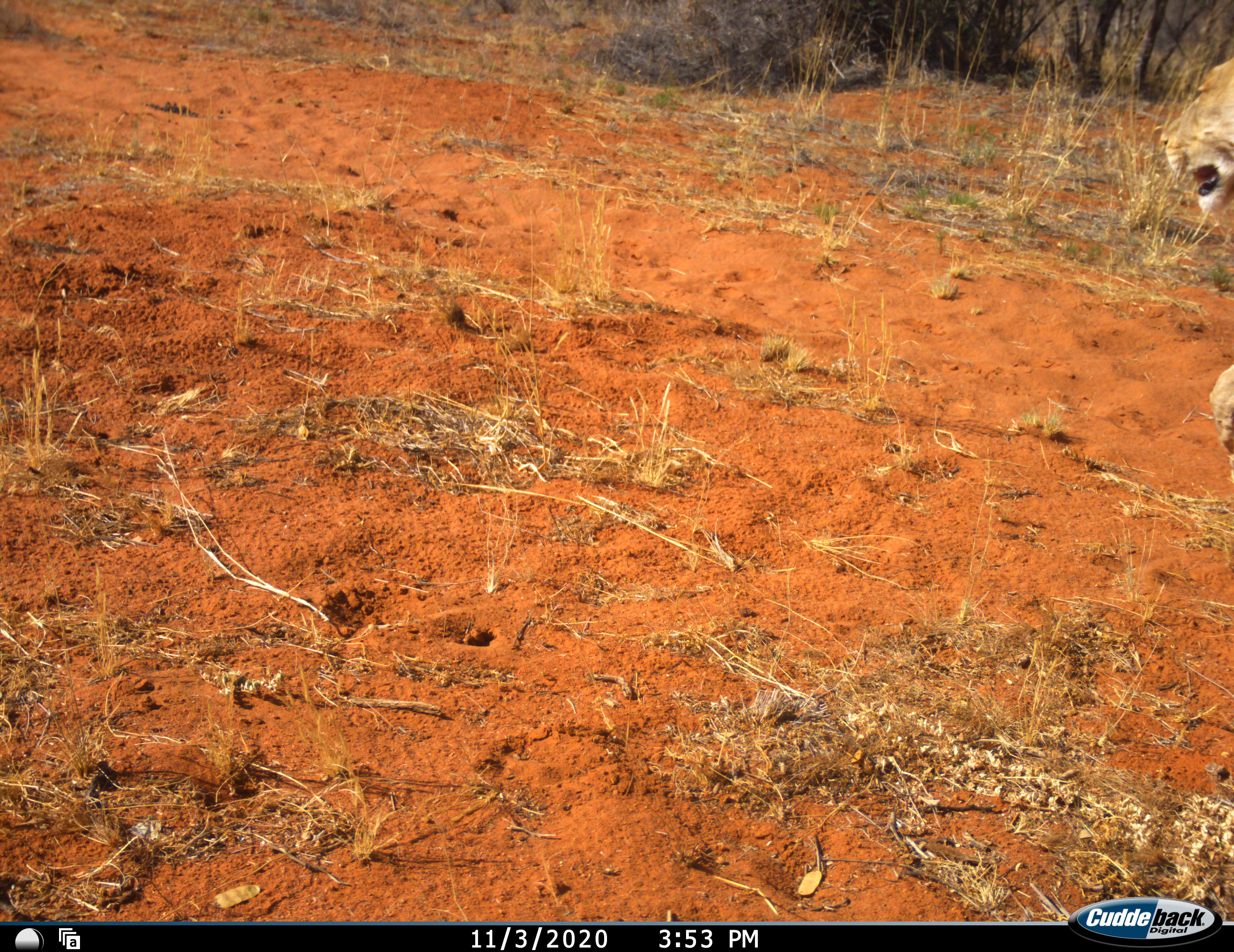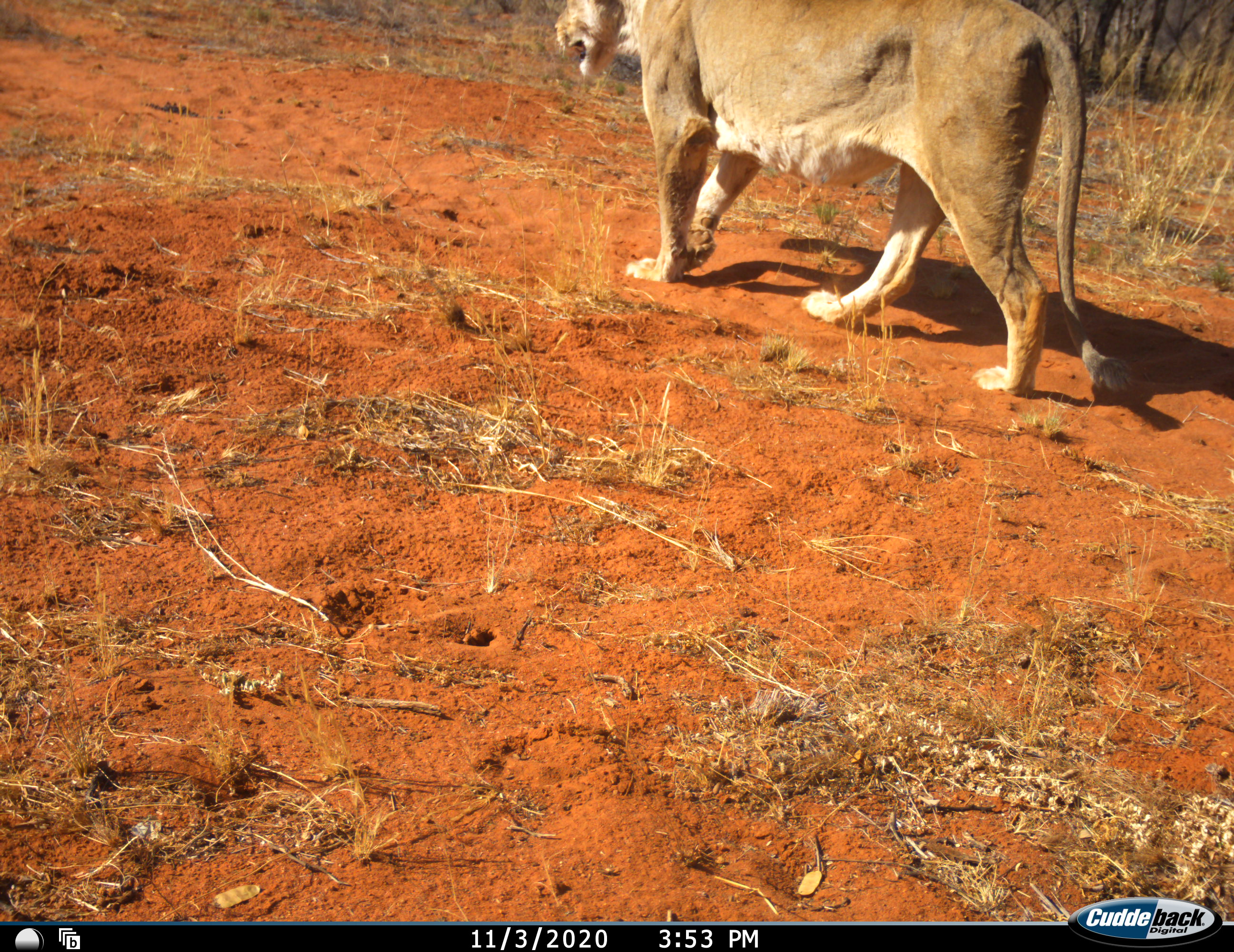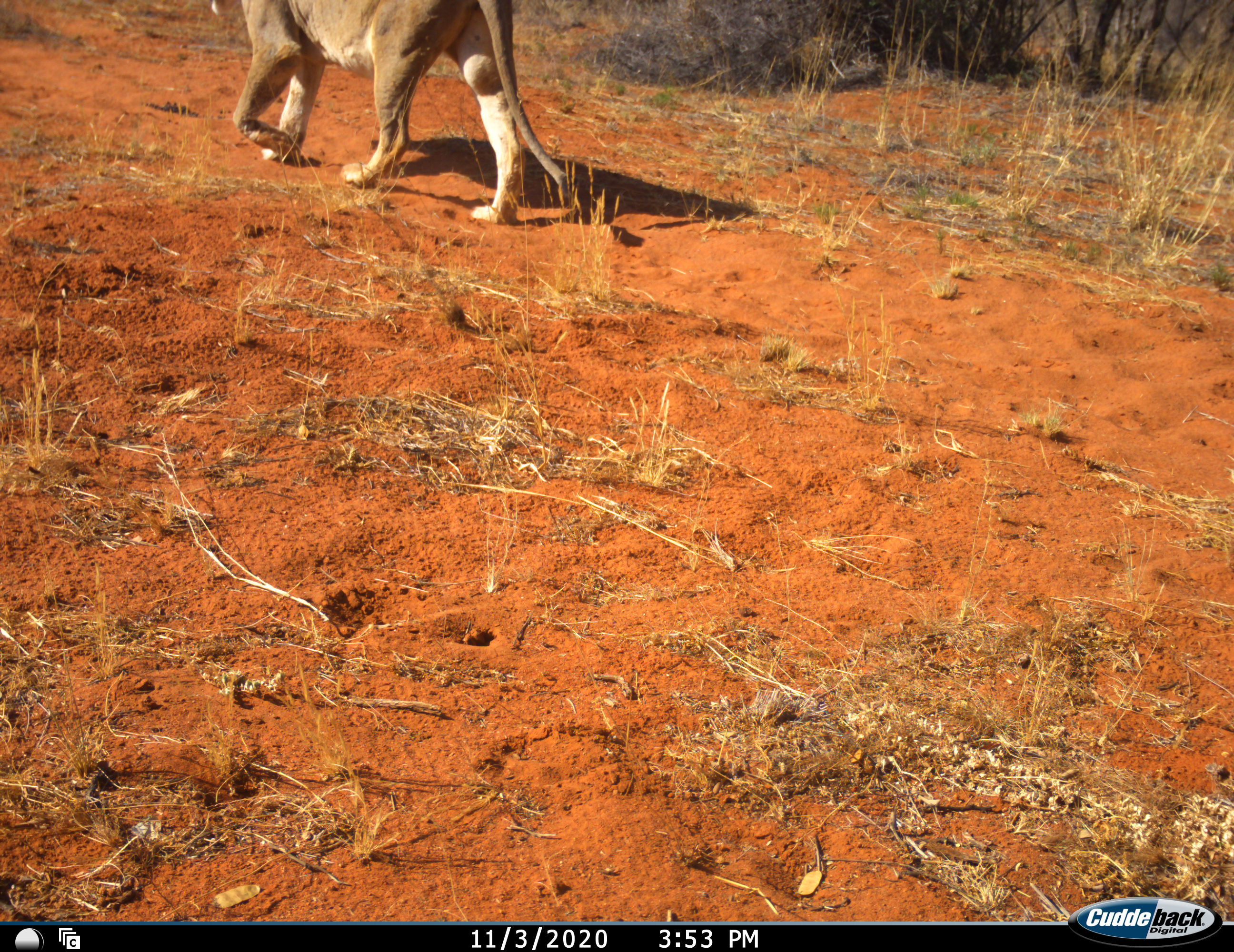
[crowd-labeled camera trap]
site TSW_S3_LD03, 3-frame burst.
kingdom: Animalia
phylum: Chordata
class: Mammalia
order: Carnivora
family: Felidae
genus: Panthera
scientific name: Panthera leo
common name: lion female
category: lionfemale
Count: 1.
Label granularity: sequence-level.